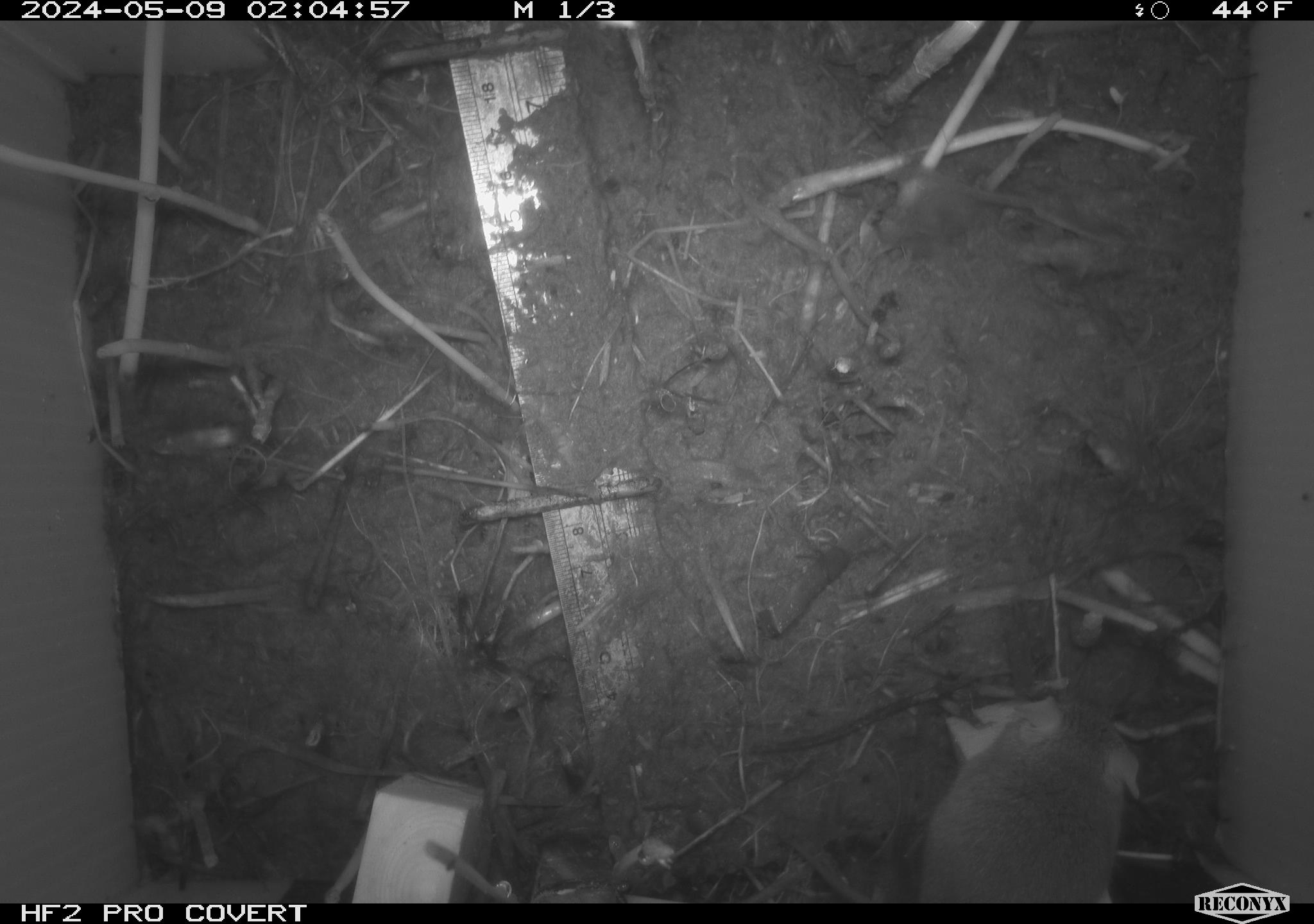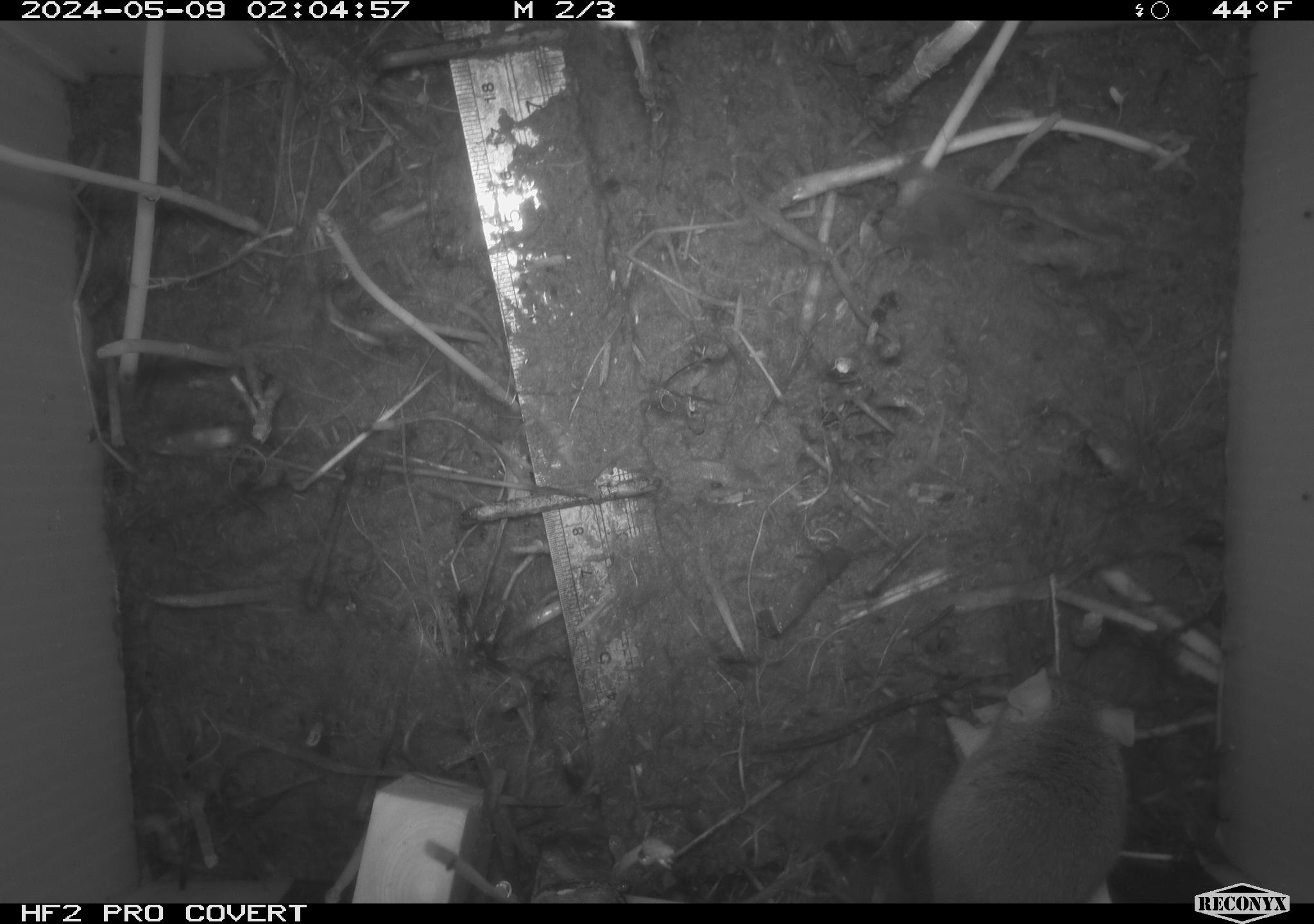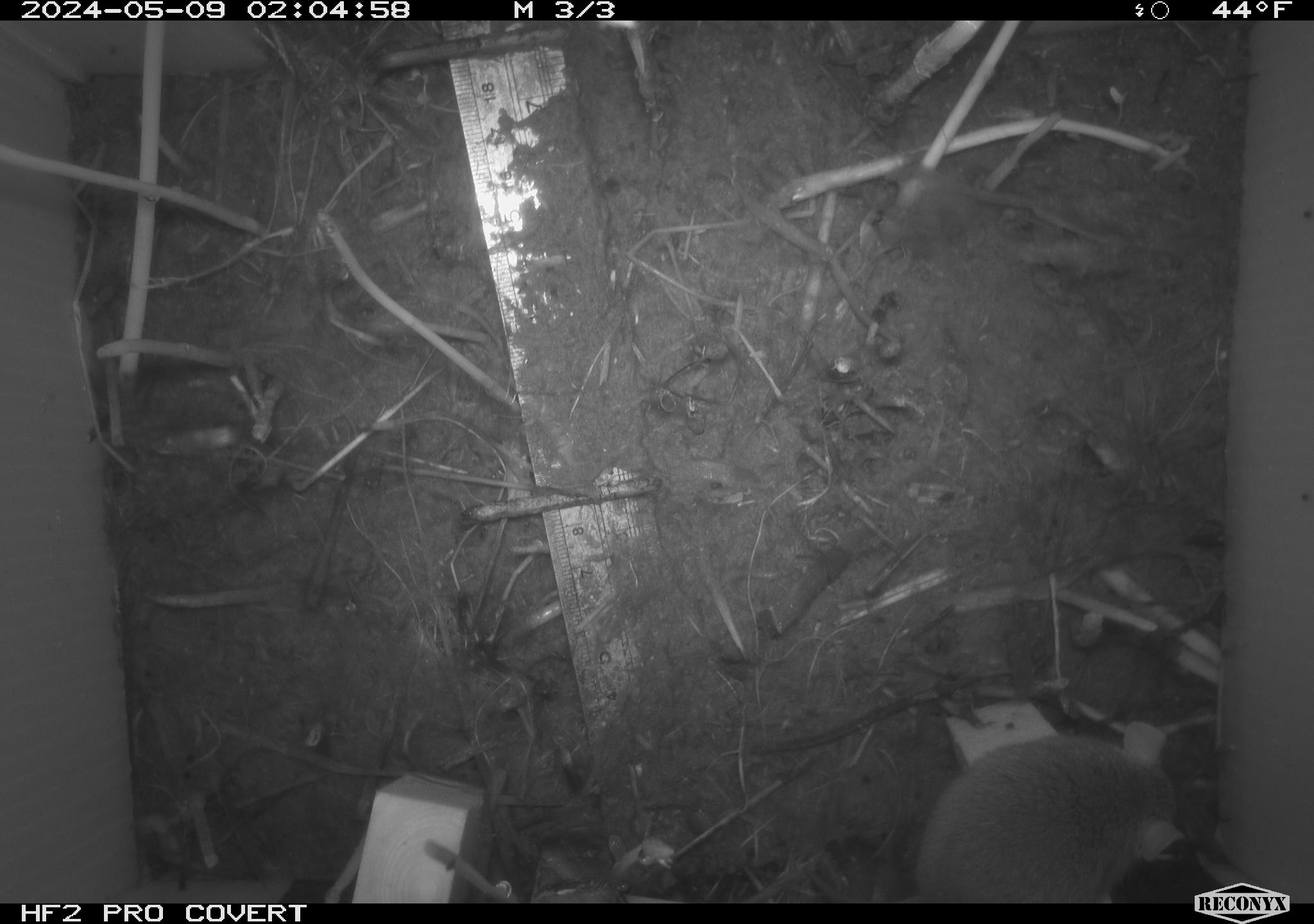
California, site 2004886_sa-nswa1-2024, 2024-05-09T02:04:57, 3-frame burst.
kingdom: Animalia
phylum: Chordata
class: Mammalia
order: Rodentia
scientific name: Rodentia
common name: mouse species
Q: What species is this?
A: Mouse species (Rodentia).